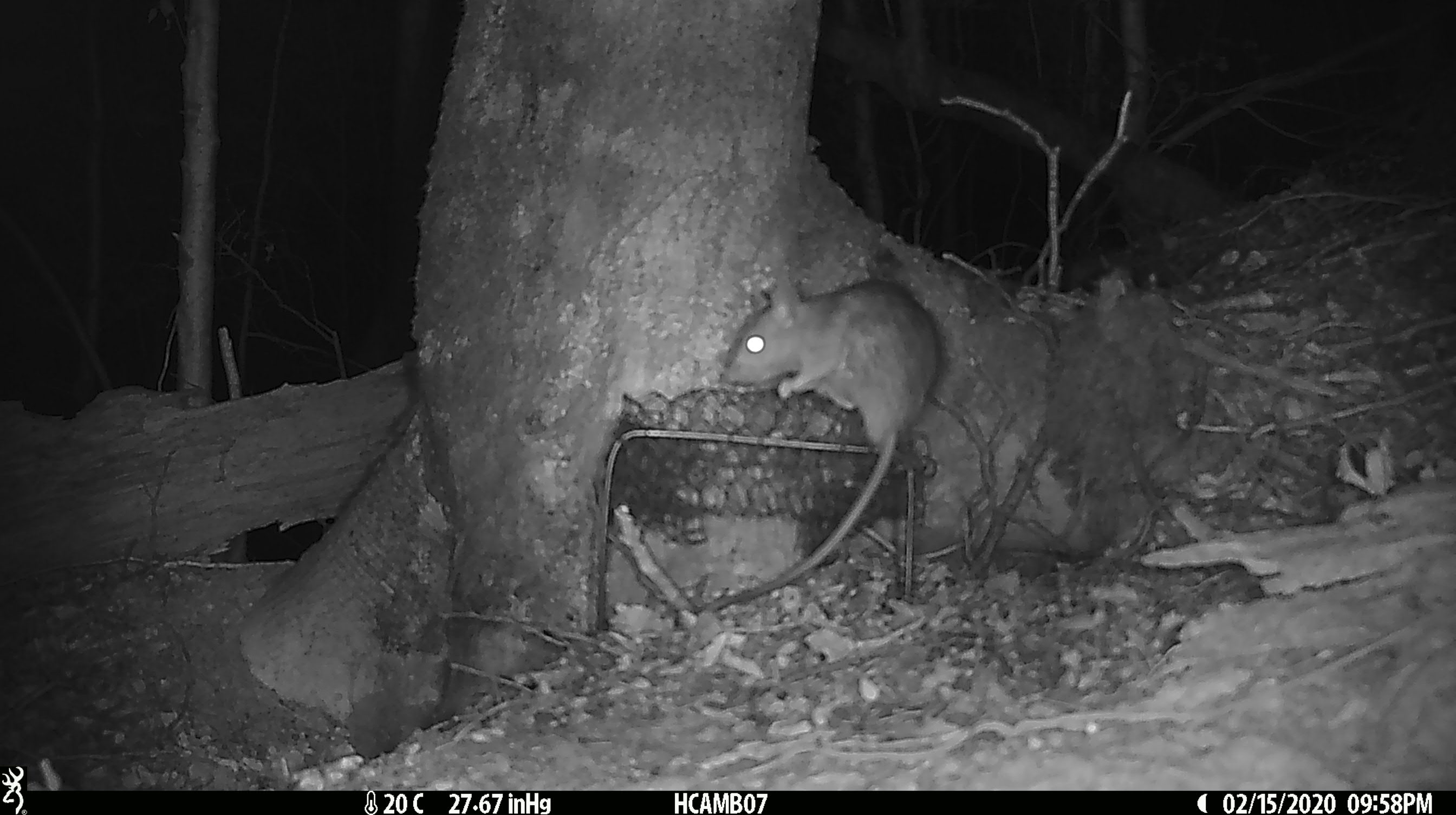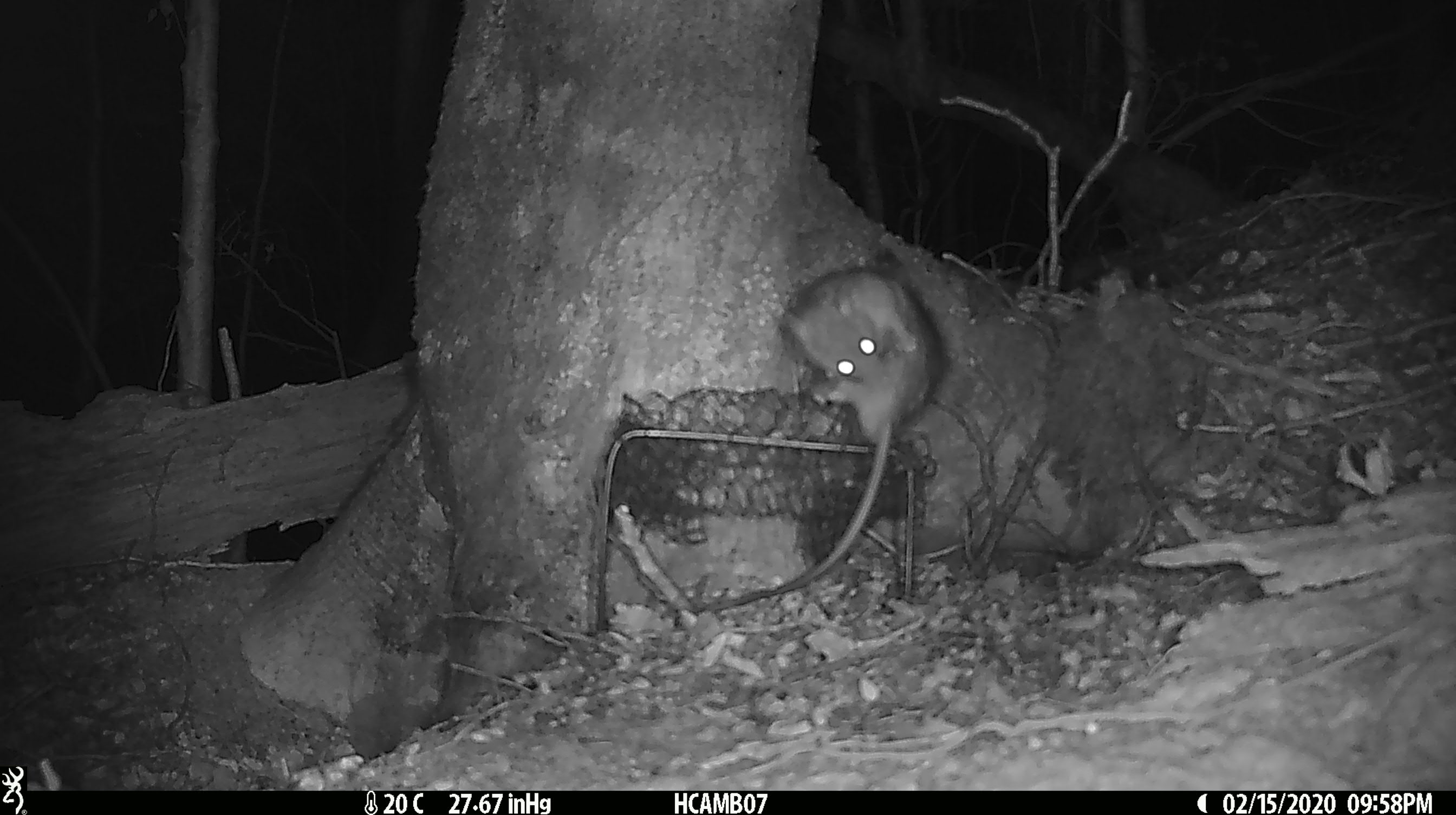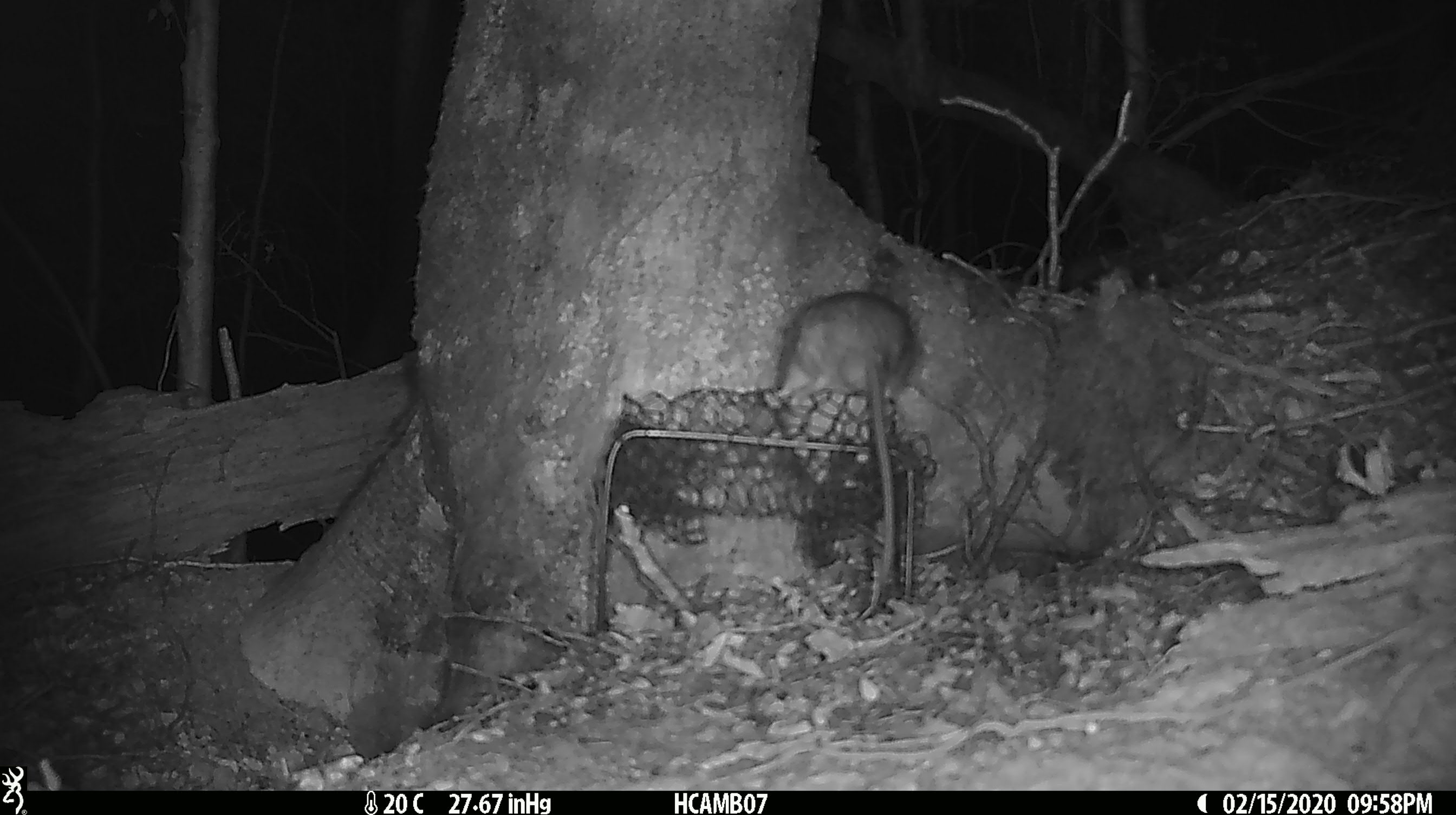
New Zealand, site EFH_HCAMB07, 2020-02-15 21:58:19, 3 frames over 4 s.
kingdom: Animalia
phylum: Chordata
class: Mammalia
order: Rodentia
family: Muridae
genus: Rattus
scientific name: Rattus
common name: rat